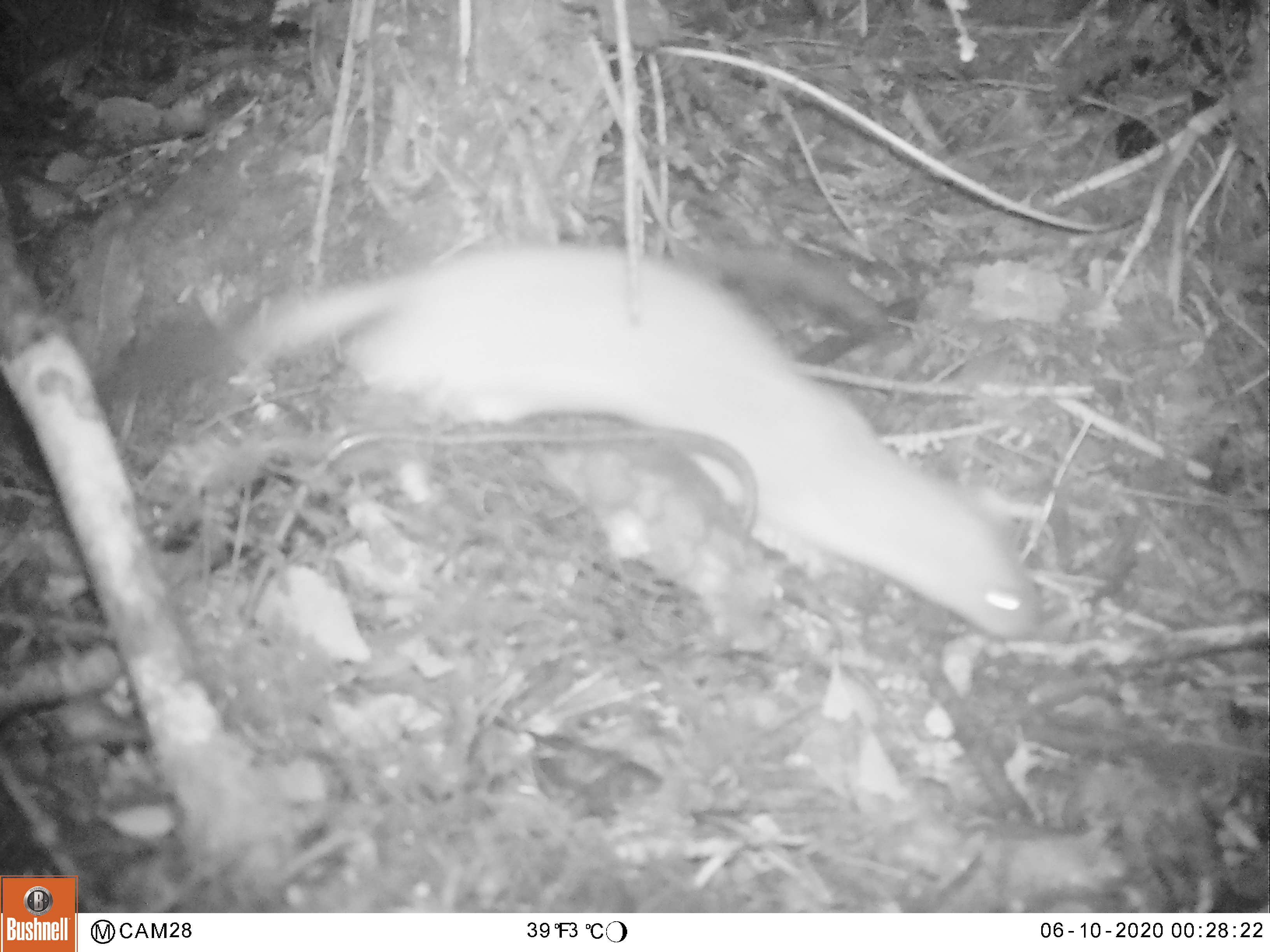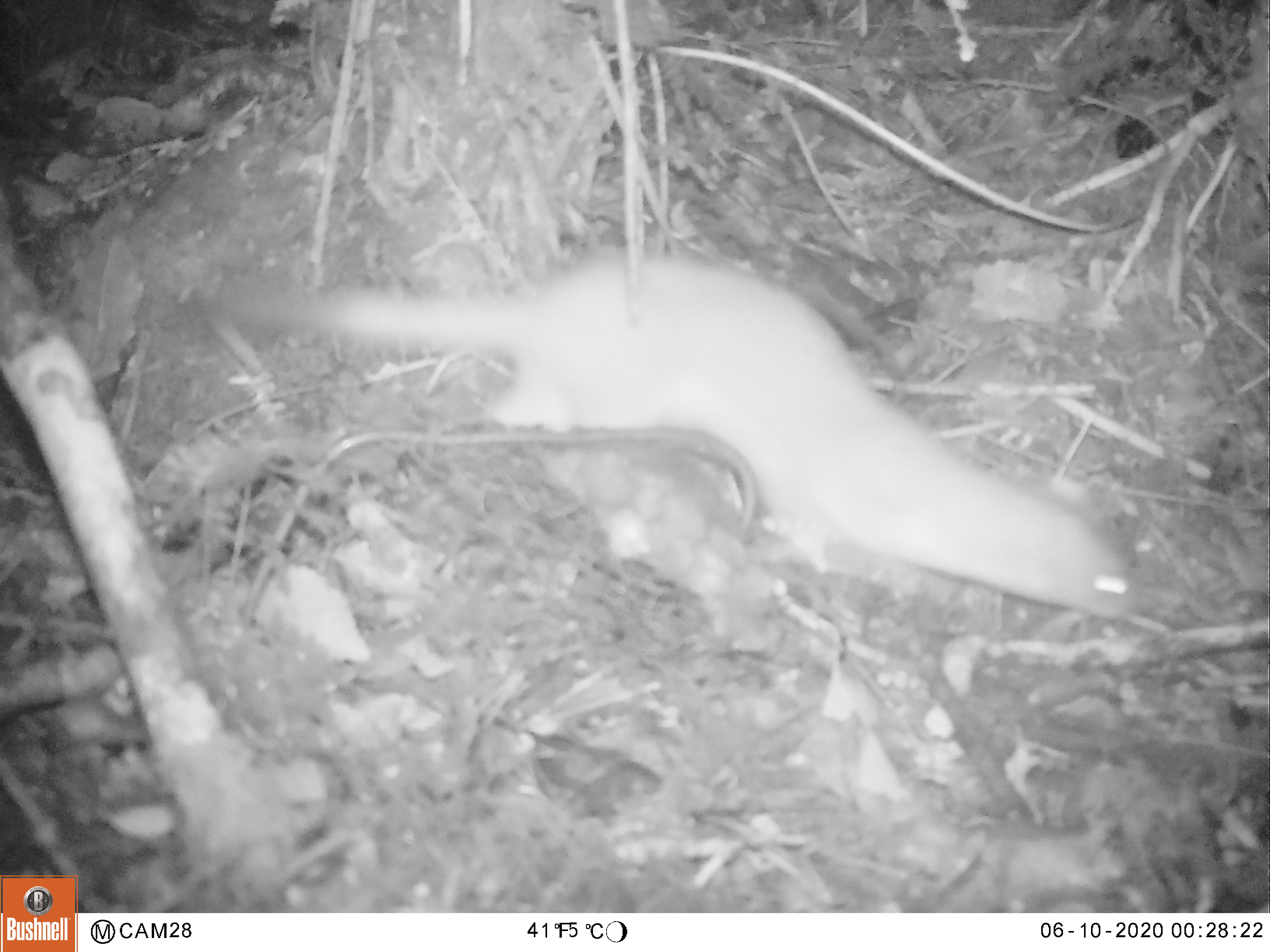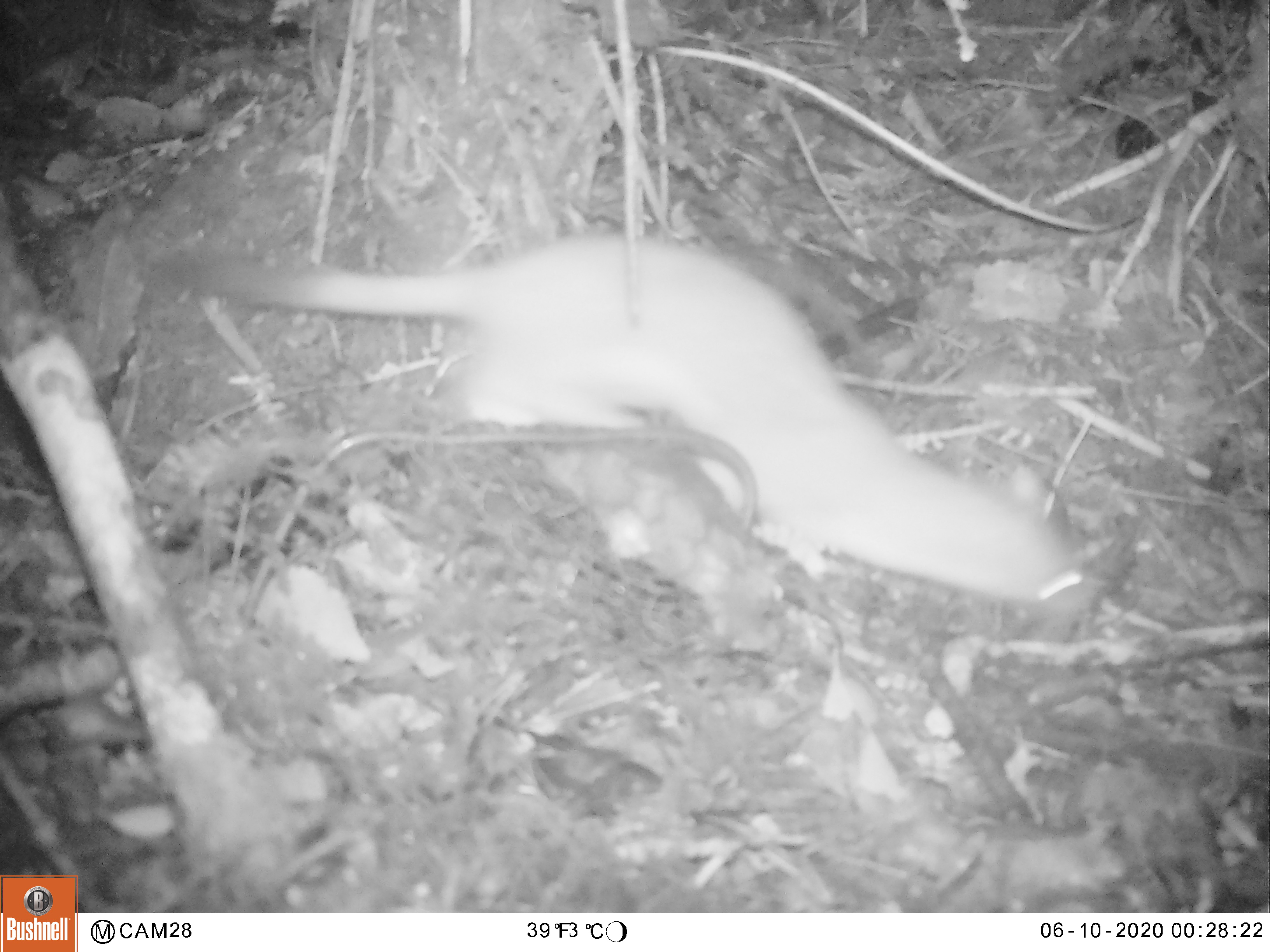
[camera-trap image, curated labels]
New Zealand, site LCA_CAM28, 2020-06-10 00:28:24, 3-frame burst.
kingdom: Animalia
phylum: Chordata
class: Mammalia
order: Carnivora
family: Mustelidae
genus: Mustela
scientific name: Mustela erminea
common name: stoat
Stoat (Mustela erminea).